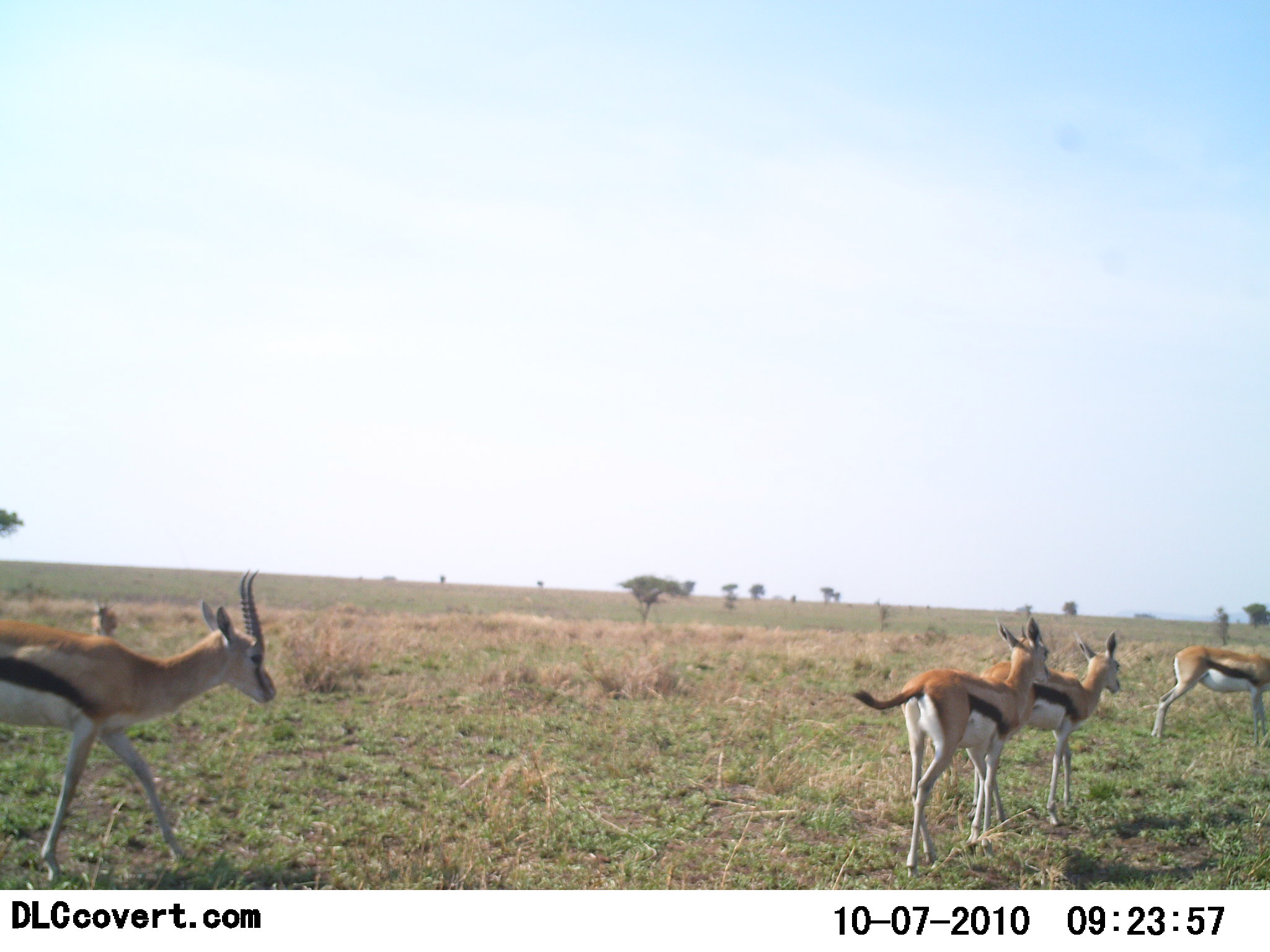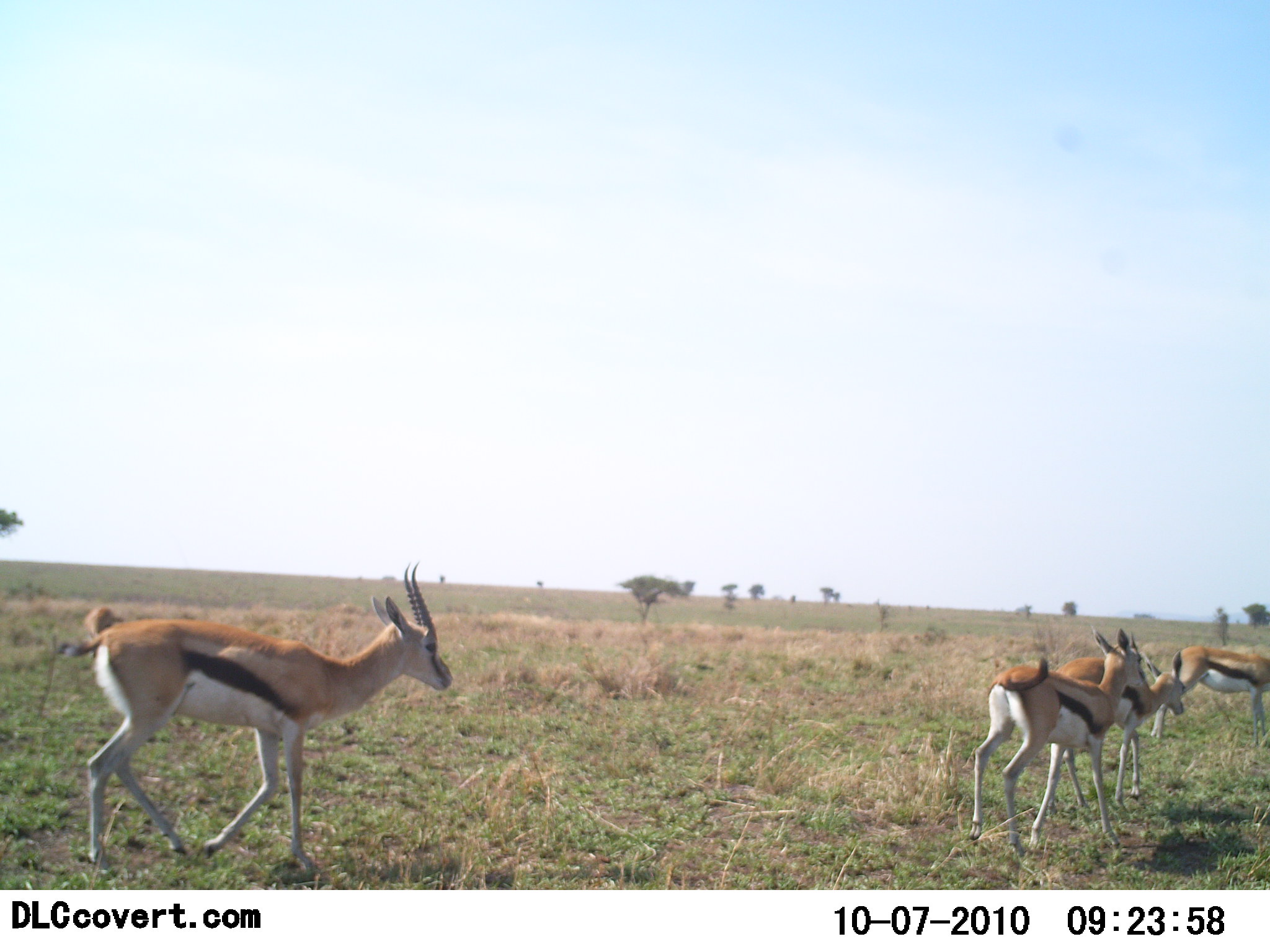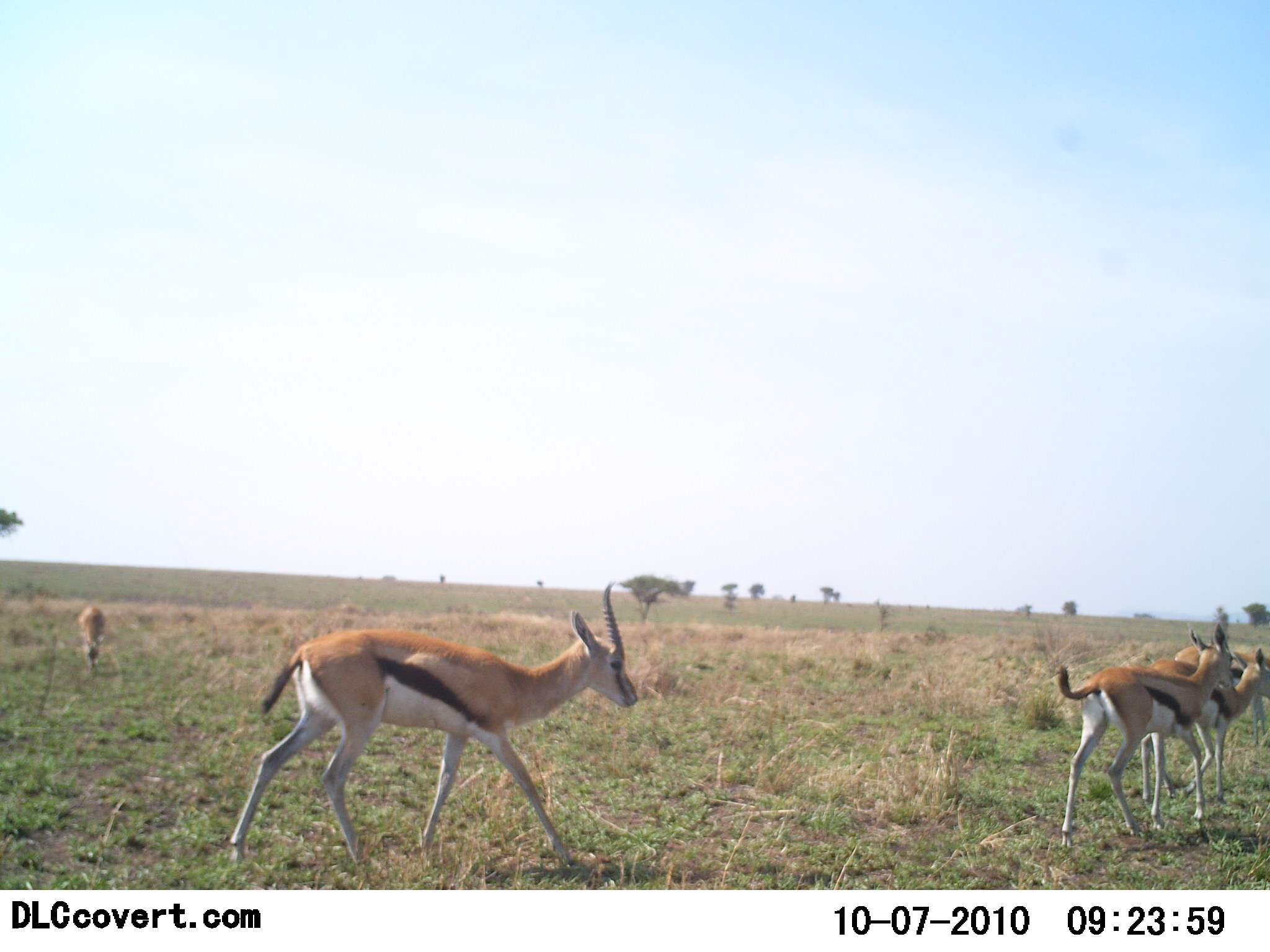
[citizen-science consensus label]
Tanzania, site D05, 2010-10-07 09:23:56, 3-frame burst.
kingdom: Animalia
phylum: Chordata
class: Mammalia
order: Artiodactyla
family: Bovidae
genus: Eudorcas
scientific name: Eudorcas thomsonii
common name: thomson's gazelle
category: gazellethomsons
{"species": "gazellethomsons (thomson's gazelle) (Eudorcas thomsonii)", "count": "5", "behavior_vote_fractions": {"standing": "30%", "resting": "0%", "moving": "100%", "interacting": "0%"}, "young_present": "0%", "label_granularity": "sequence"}